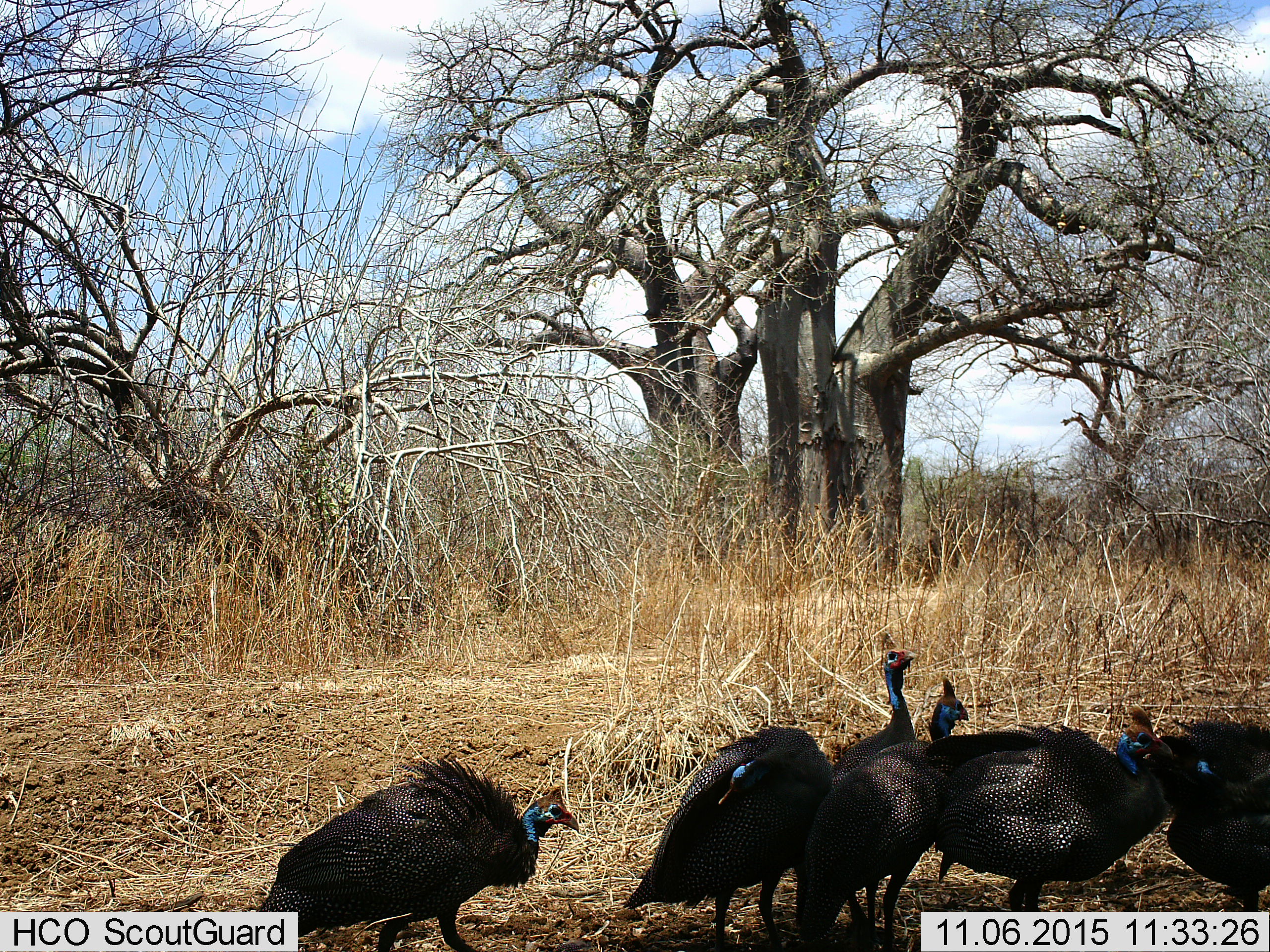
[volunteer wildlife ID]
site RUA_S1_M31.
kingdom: Animalia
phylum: Chordata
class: Aves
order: Galliformes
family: Numididae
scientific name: Numididae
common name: guineafowl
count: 6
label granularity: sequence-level